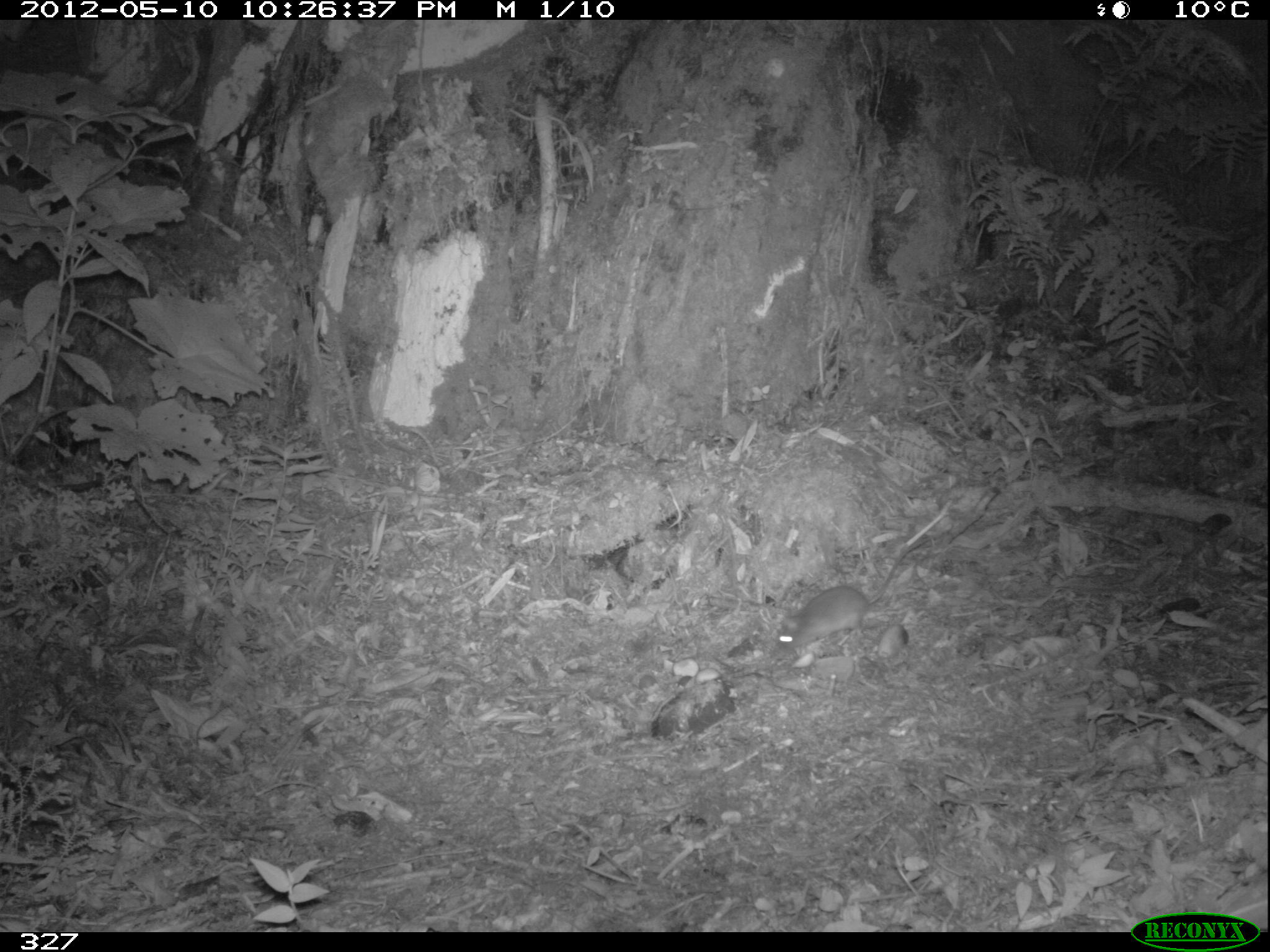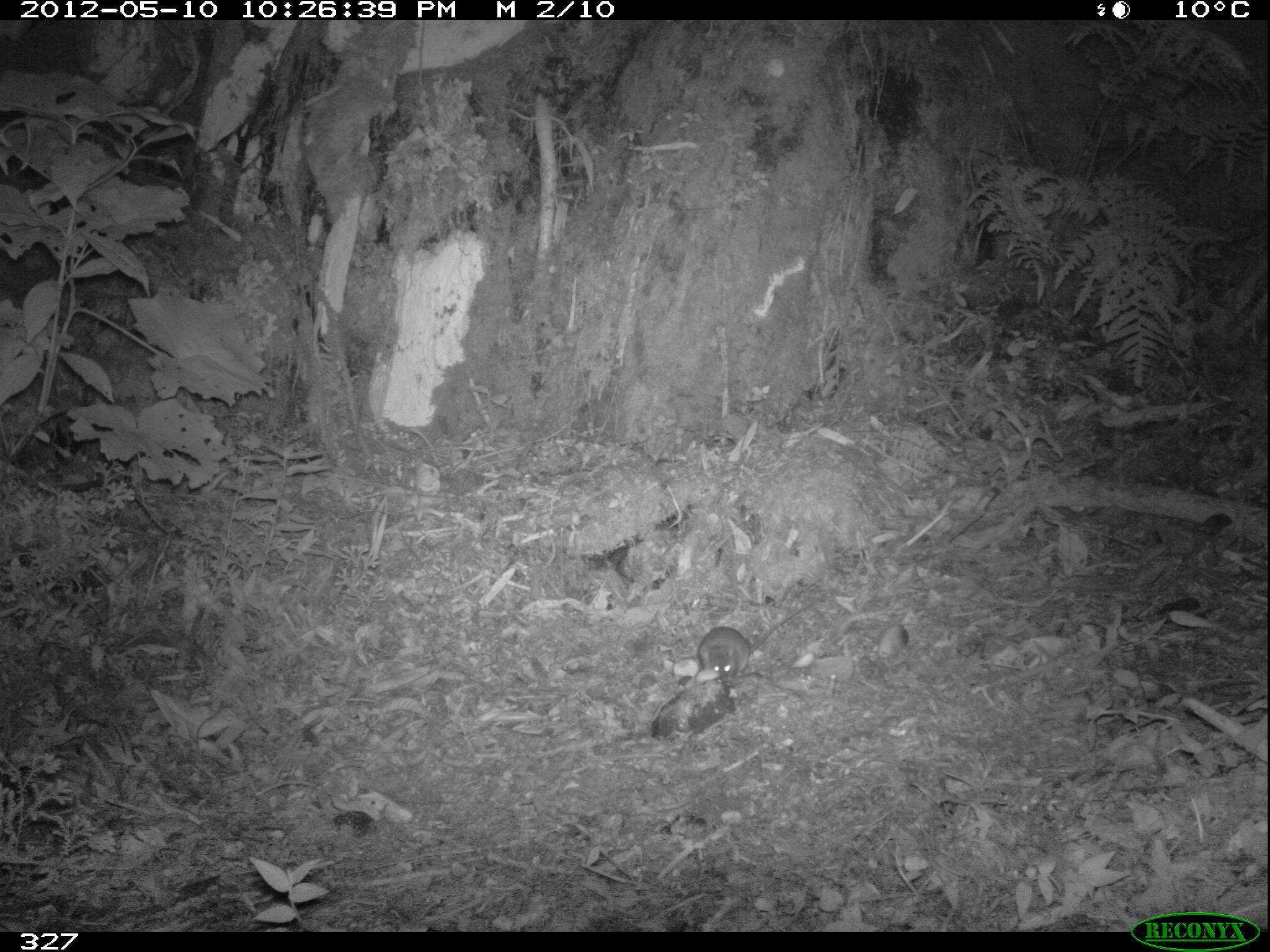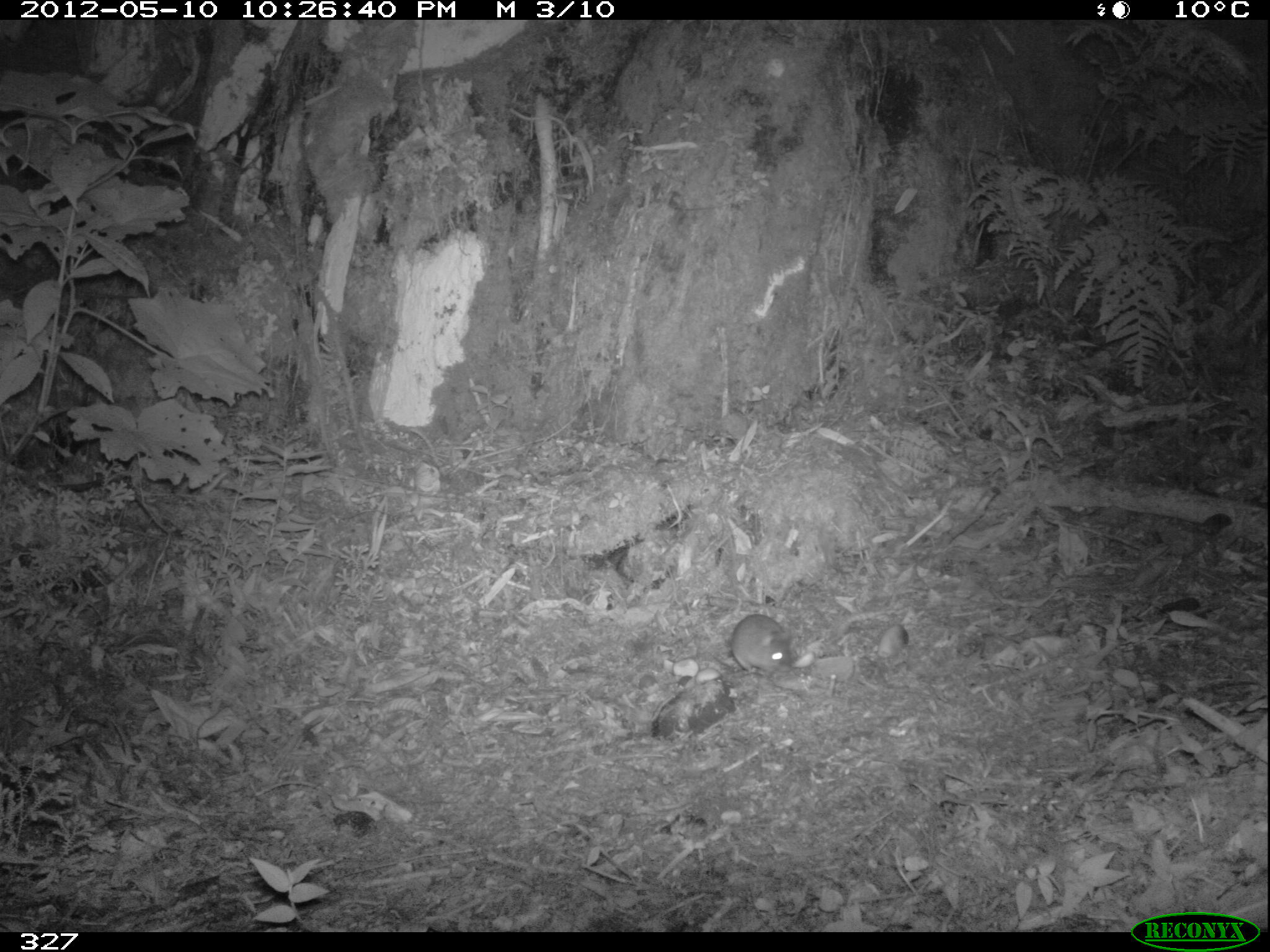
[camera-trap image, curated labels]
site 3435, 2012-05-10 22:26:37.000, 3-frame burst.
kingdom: Animalia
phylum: Chordata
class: Mammalia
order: Rodentia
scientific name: Rodentia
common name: rodents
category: unknown rodent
Unknown rodent (rodents) (Rodentia).